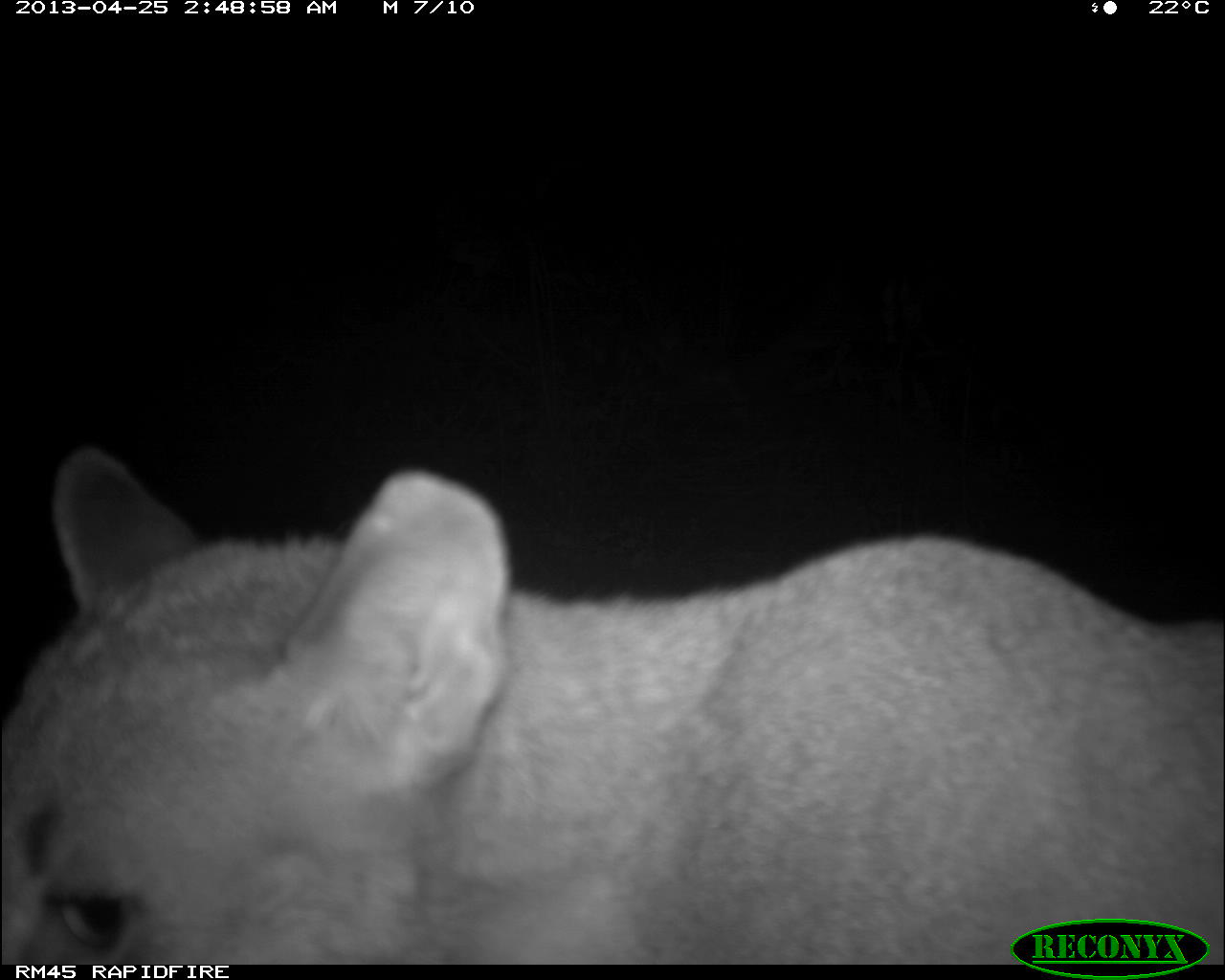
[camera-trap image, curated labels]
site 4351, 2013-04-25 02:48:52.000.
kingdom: Animalia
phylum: Chordata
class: Mammalia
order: Carnivora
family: Felidae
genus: Puma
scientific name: Puma concolor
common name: mountain lion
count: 2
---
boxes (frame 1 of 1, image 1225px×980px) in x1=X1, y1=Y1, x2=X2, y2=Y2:
puma concolor: x1=1, y1=442, x2=1224, y2=916